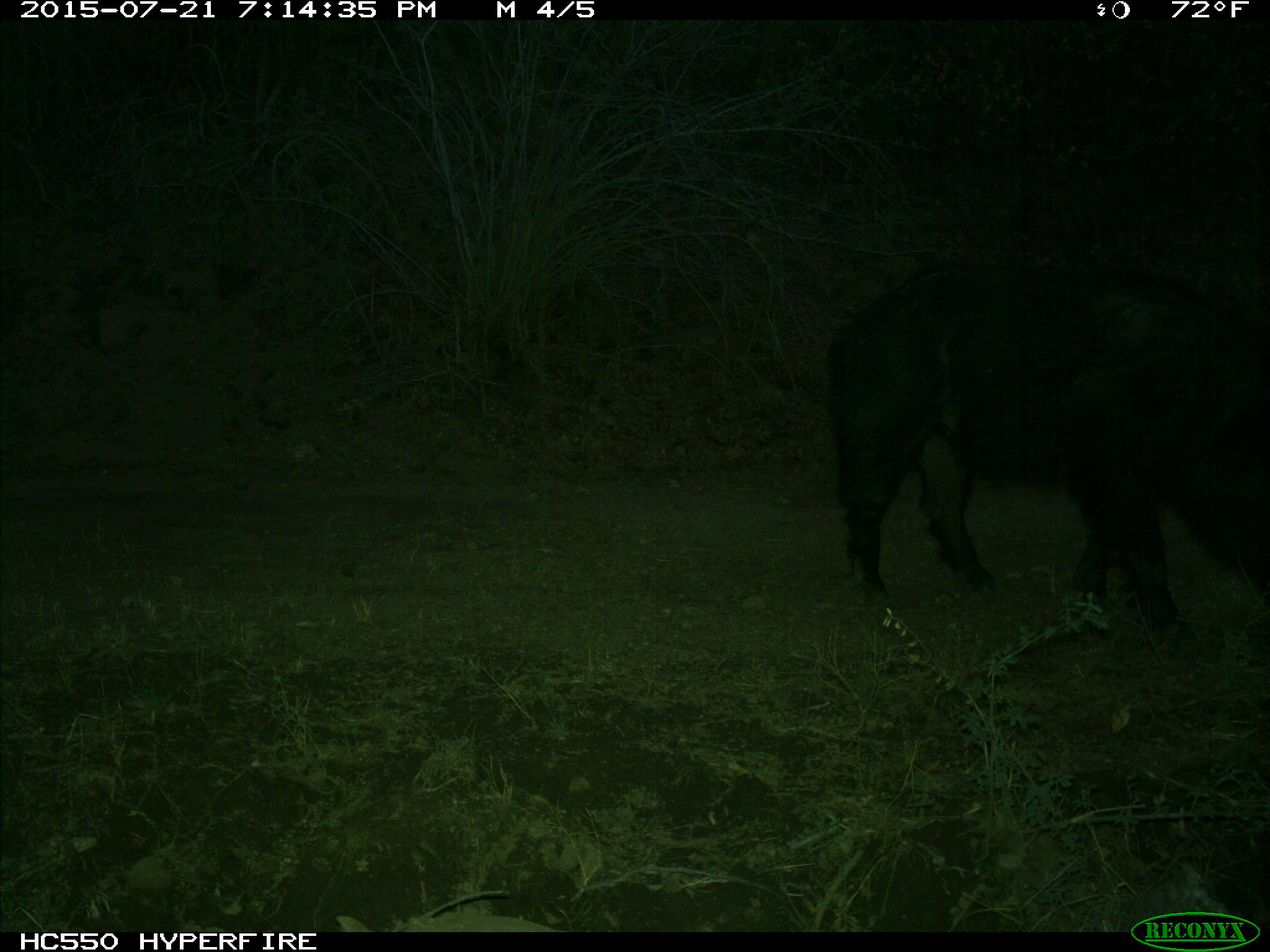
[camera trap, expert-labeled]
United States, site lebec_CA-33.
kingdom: Animalia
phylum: Chordata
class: Mammalia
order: Artiodactyla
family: Suidae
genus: Sus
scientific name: Sus scrofa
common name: wild boar